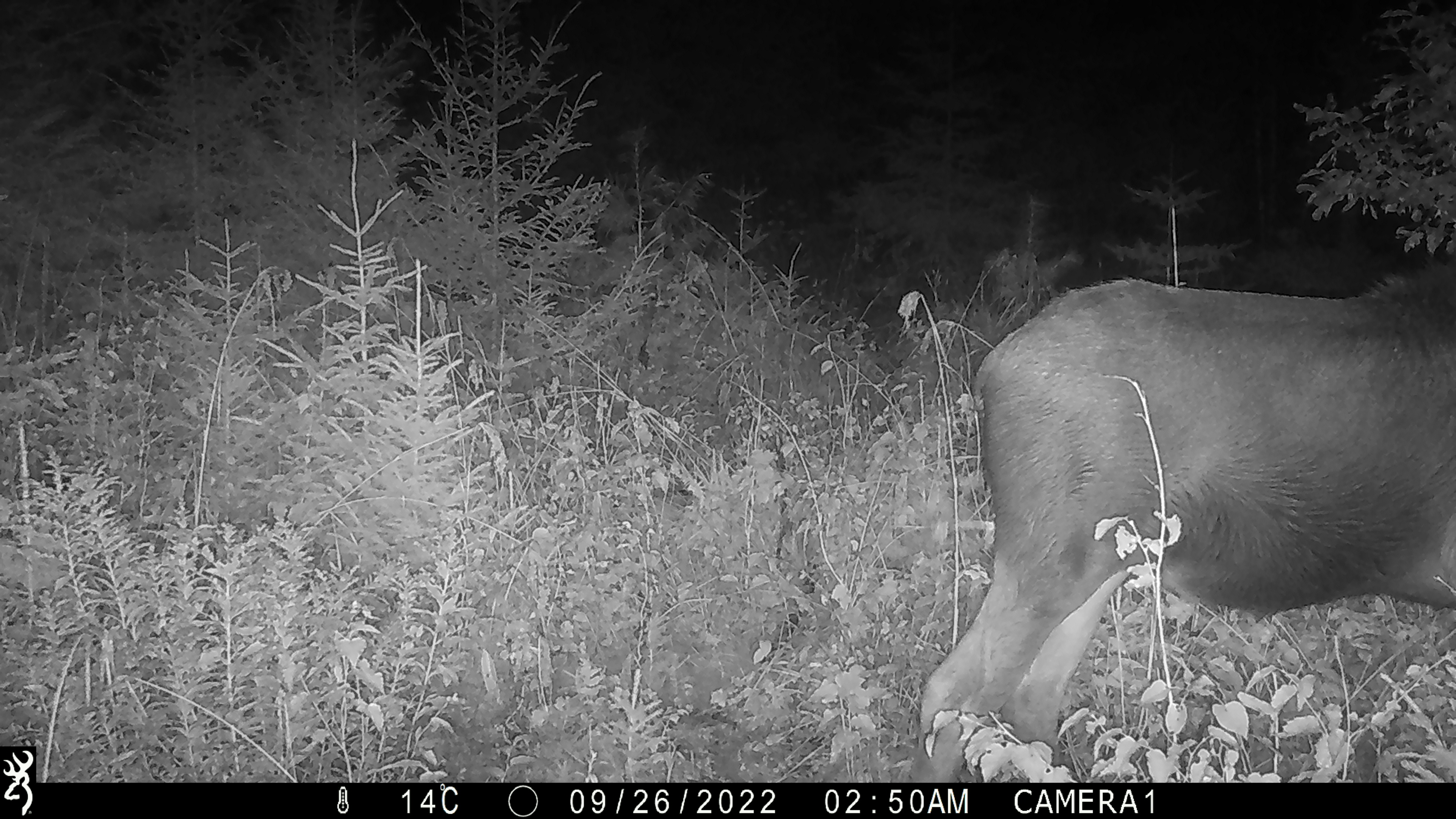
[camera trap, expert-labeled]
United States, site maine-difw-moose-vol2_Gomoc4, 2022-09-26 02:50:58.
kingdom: Animalia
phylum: Chordata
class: Mammalia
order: Artiodactyla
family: Cervidae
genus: Alces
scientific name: Alces alces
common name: moose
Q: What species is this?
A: Moose (Alces alces).